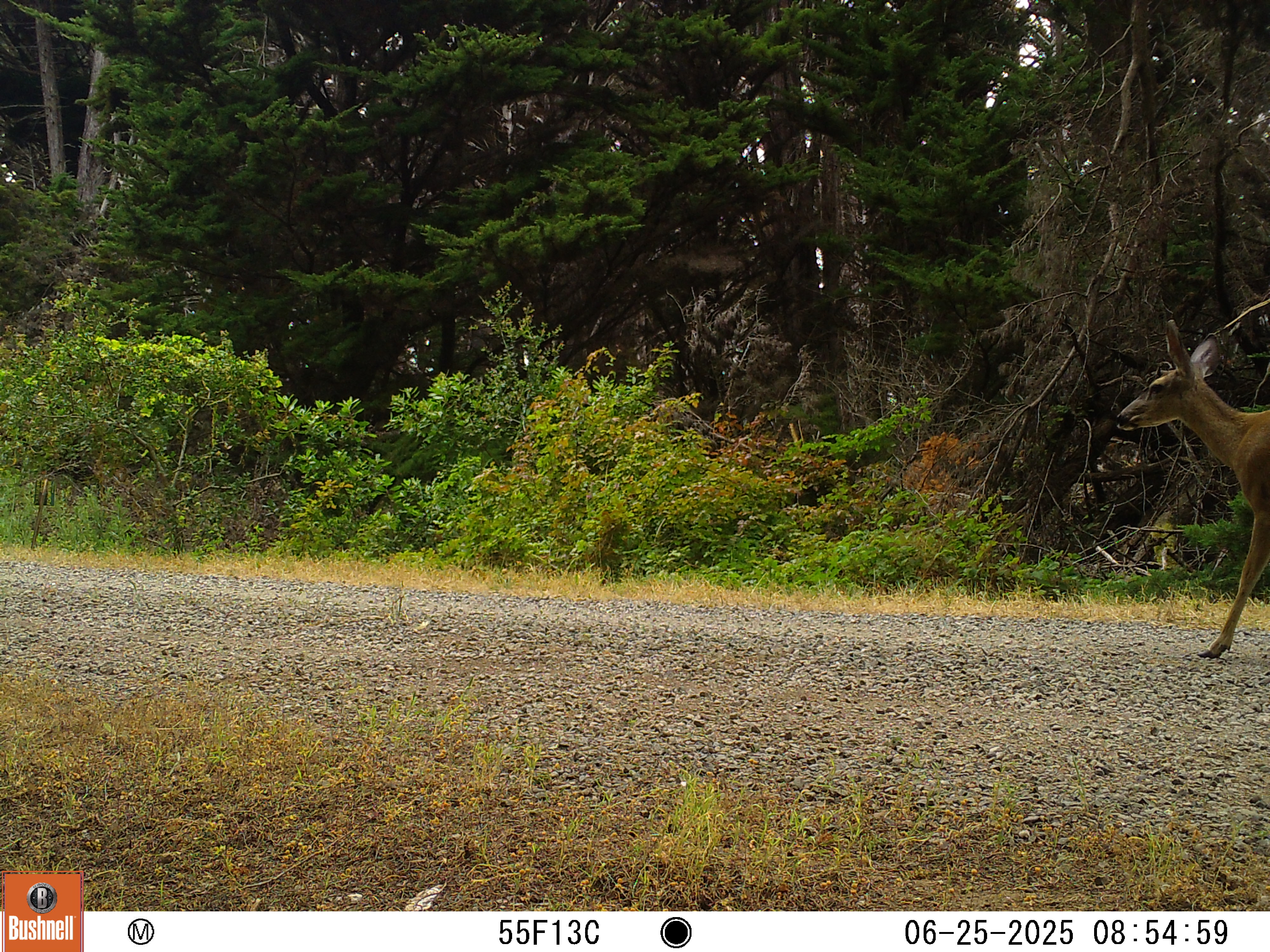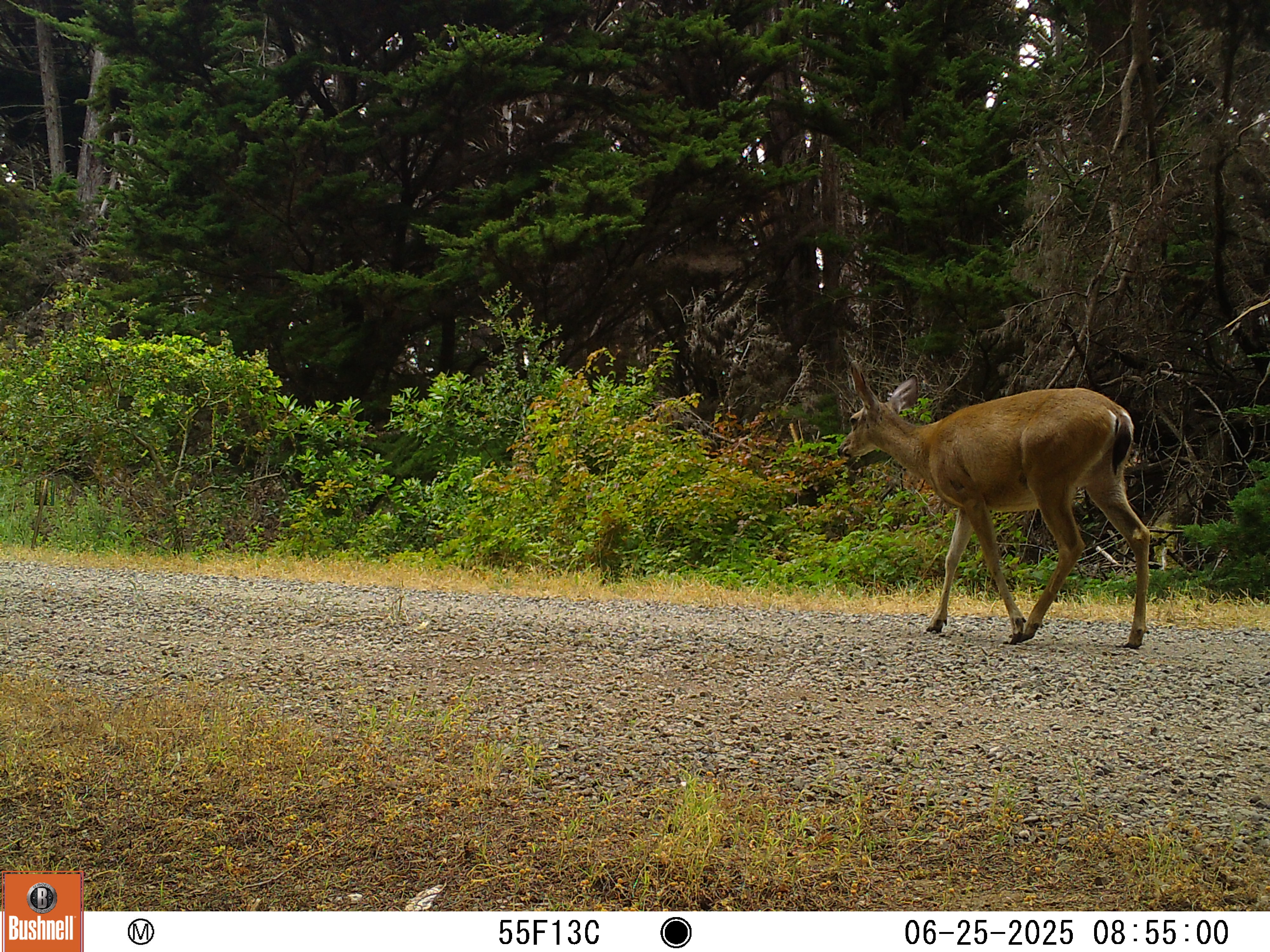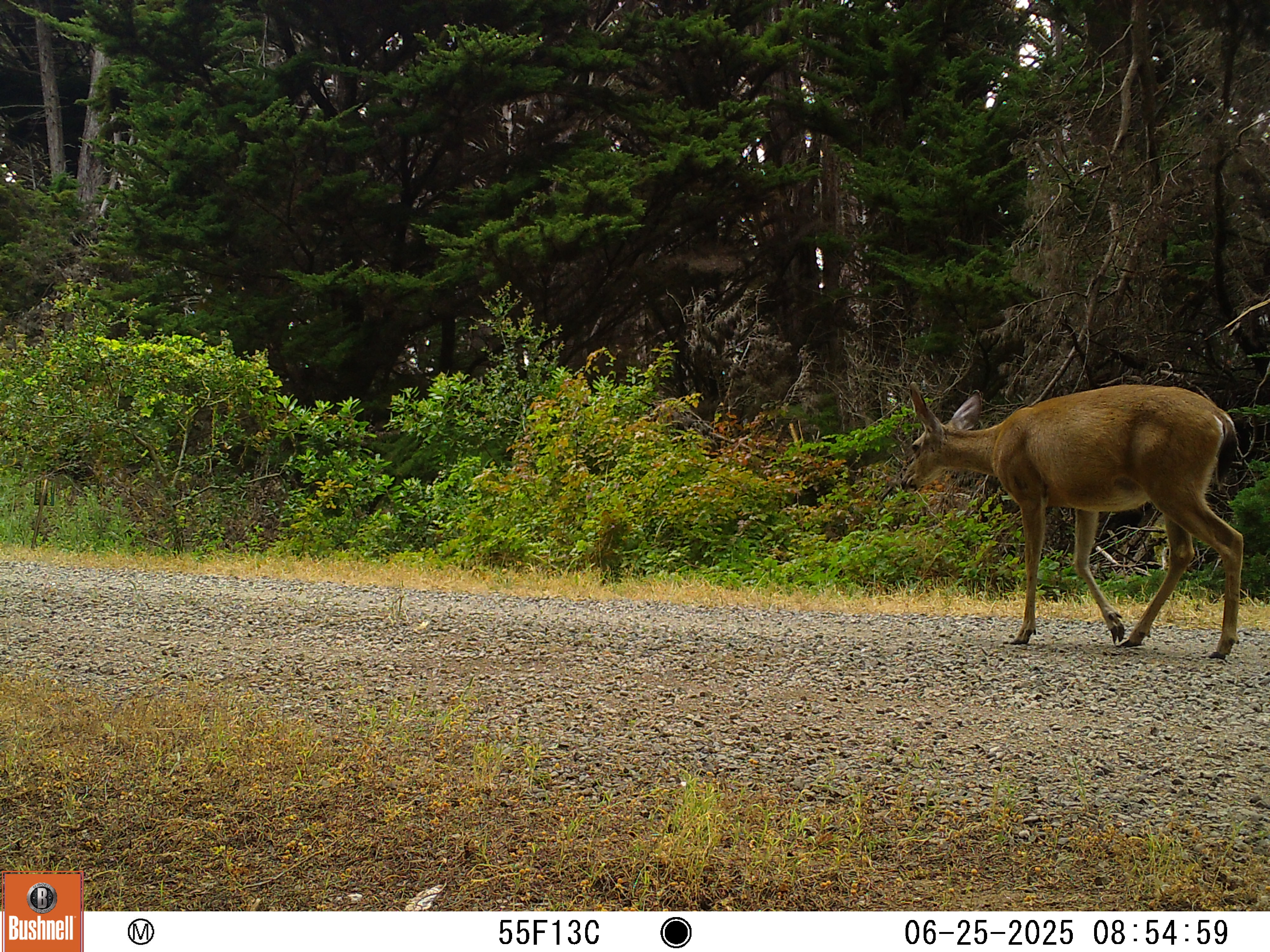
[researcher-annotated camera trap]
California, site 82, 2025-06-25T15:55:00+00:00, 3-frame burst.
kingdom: Animalia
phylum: Chordata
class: Mammalia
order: Artiodactyla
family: Cervidae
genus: Odocoileus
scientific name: Odocoileus hemionus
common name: mule deer